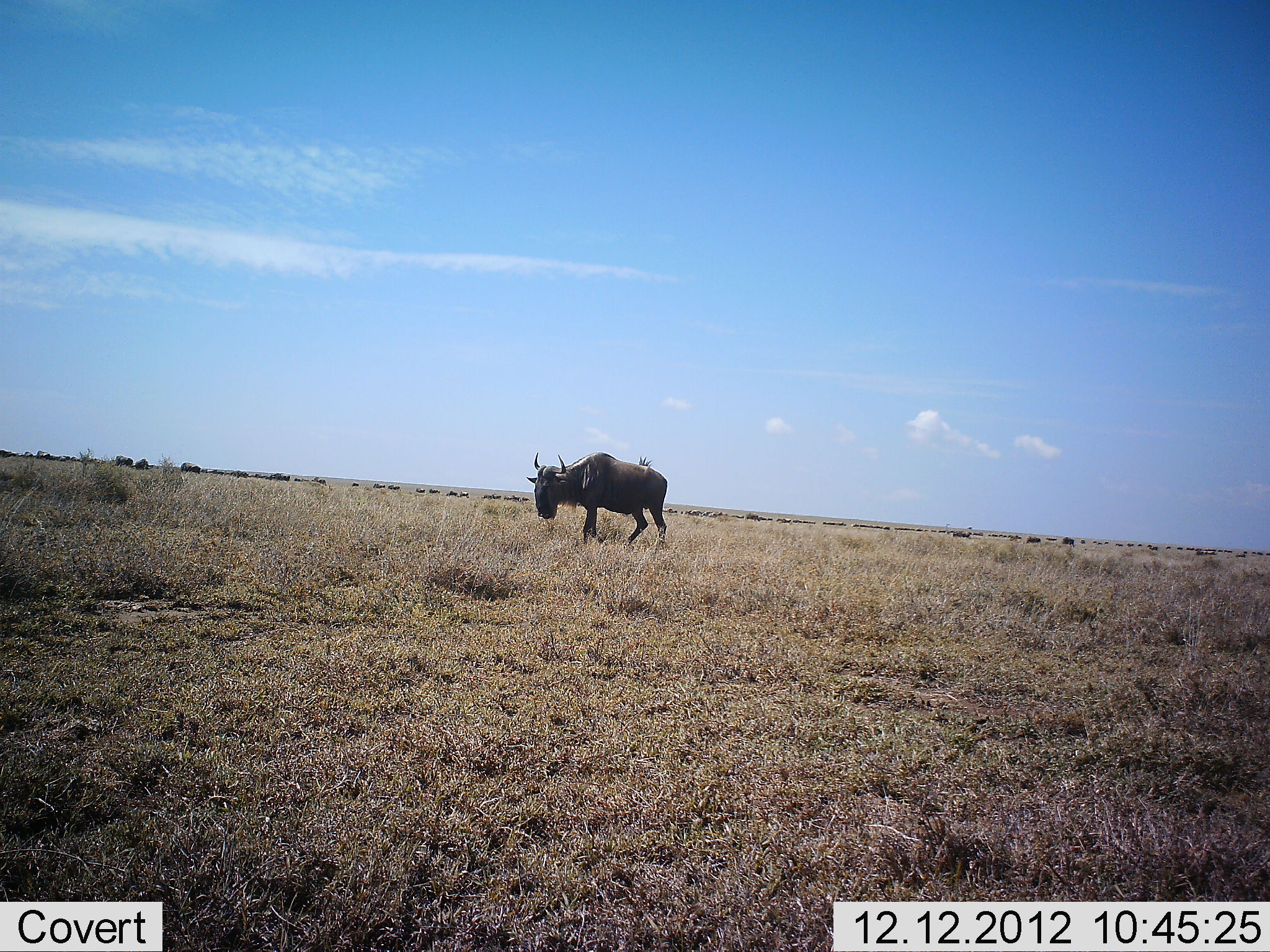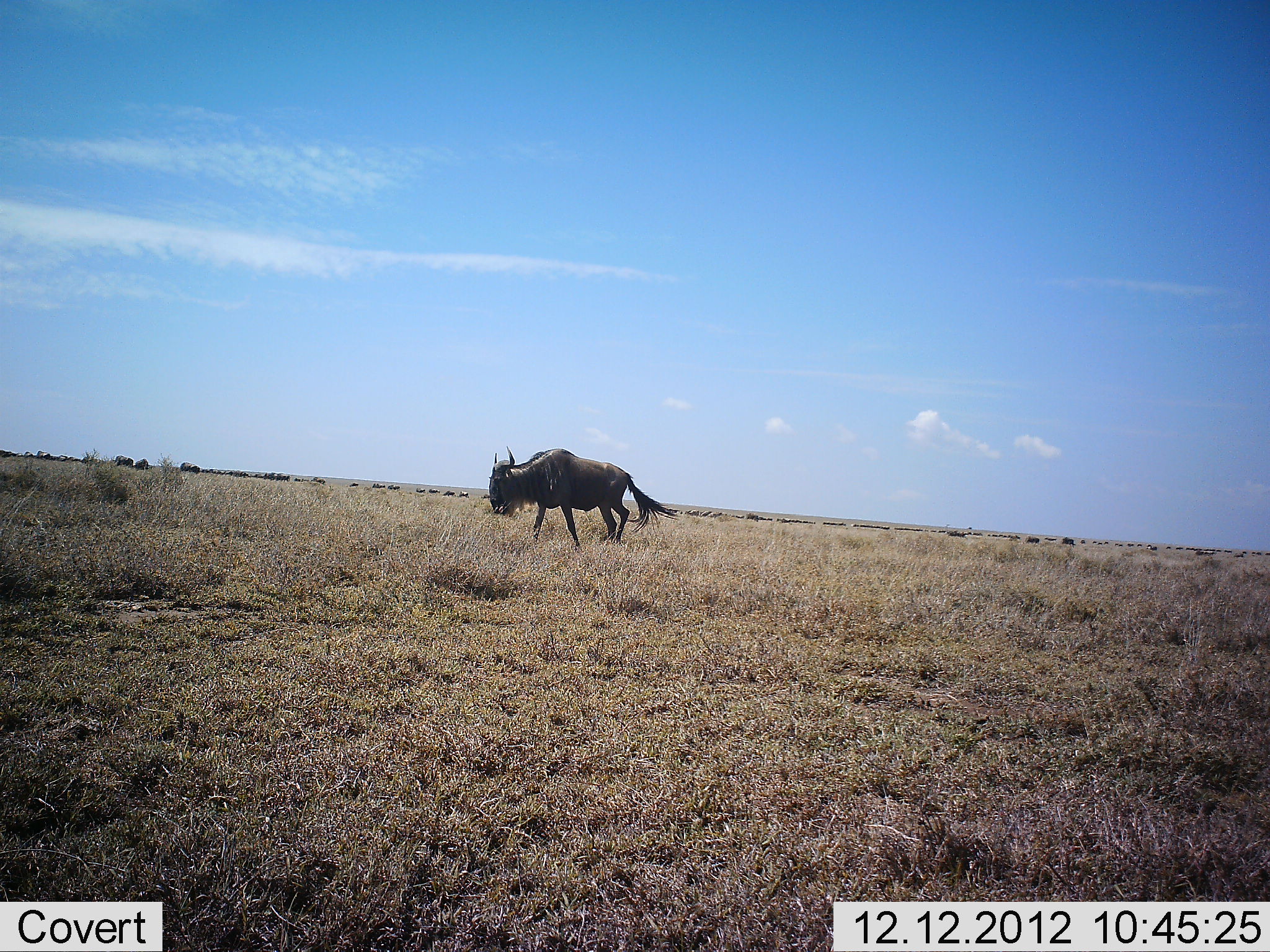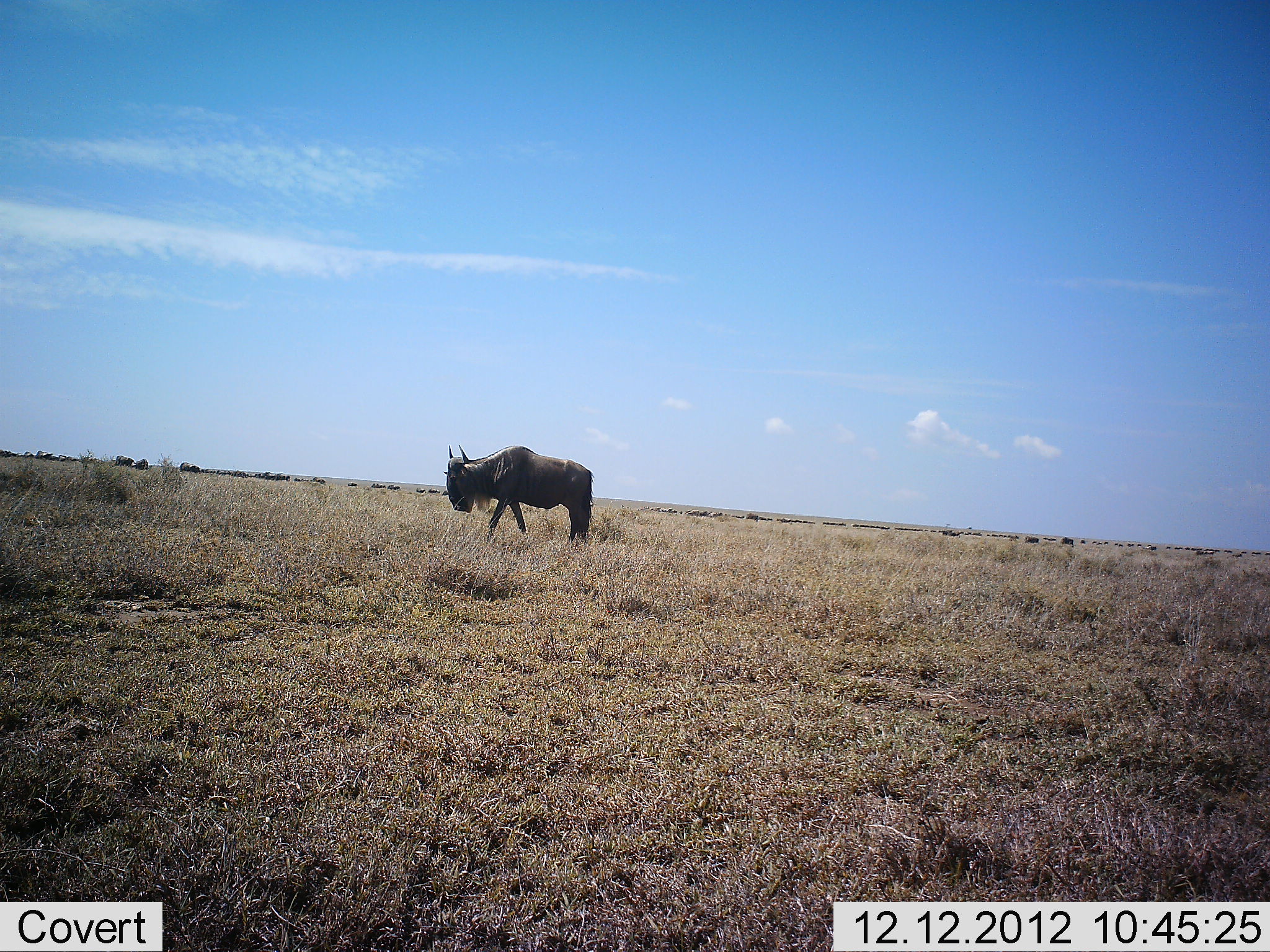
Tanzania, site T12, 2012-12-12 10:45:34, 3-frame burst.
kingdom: Animalia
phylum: Chordata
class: Mammalia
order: Artiodactyla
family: Bovidae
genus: Connochaetes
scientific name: Connochaetes taurinus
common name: blue wildebeest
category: wildebeest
Wildebeest (blue wildebeest) (Connochaetes taurinus), count 1. Behavior (volunteer vote fractions): standing 20%, resting 0%, moving 90%, interacting 0%. Young present (vote fraction): 0%. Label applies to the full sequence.